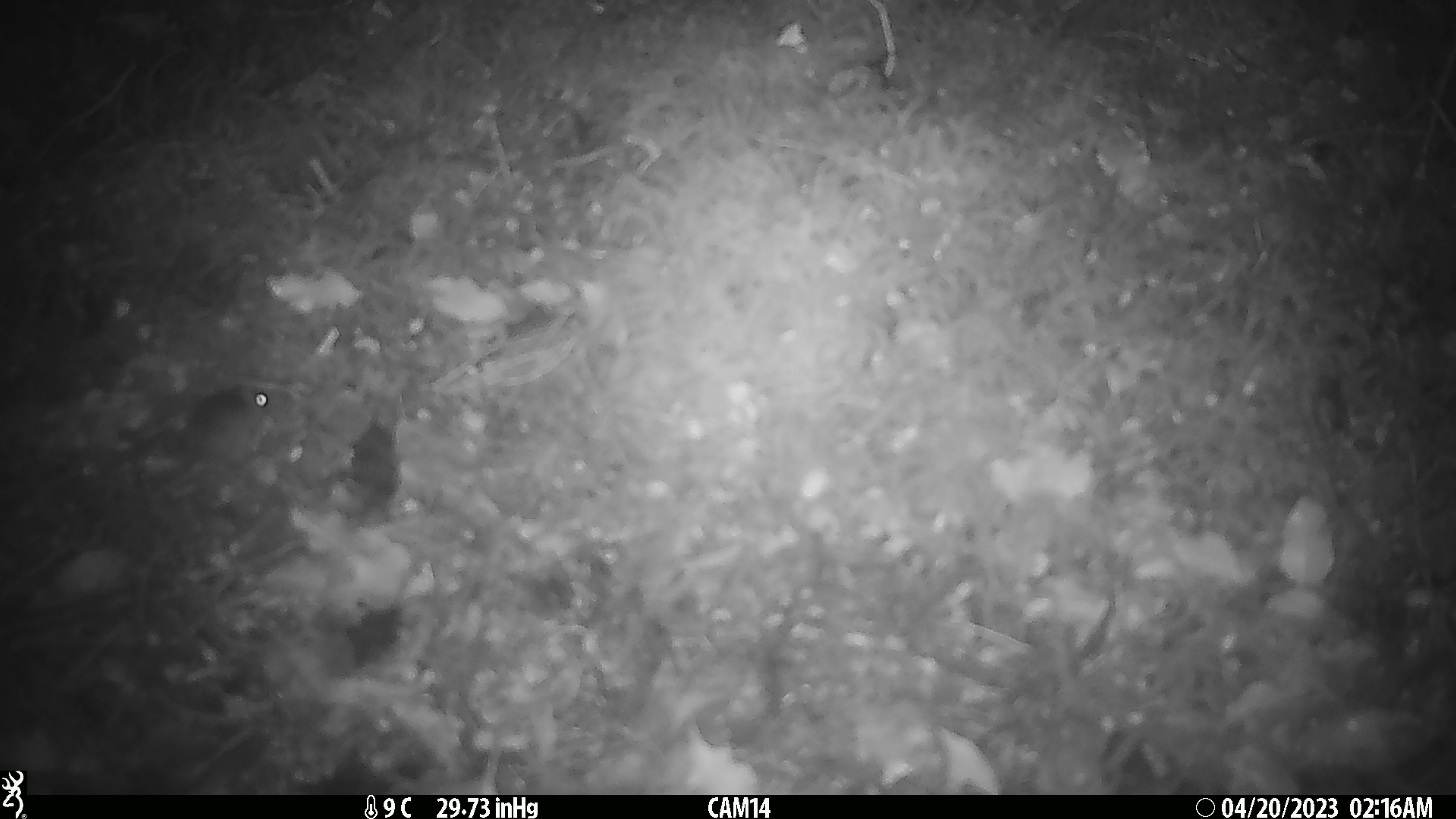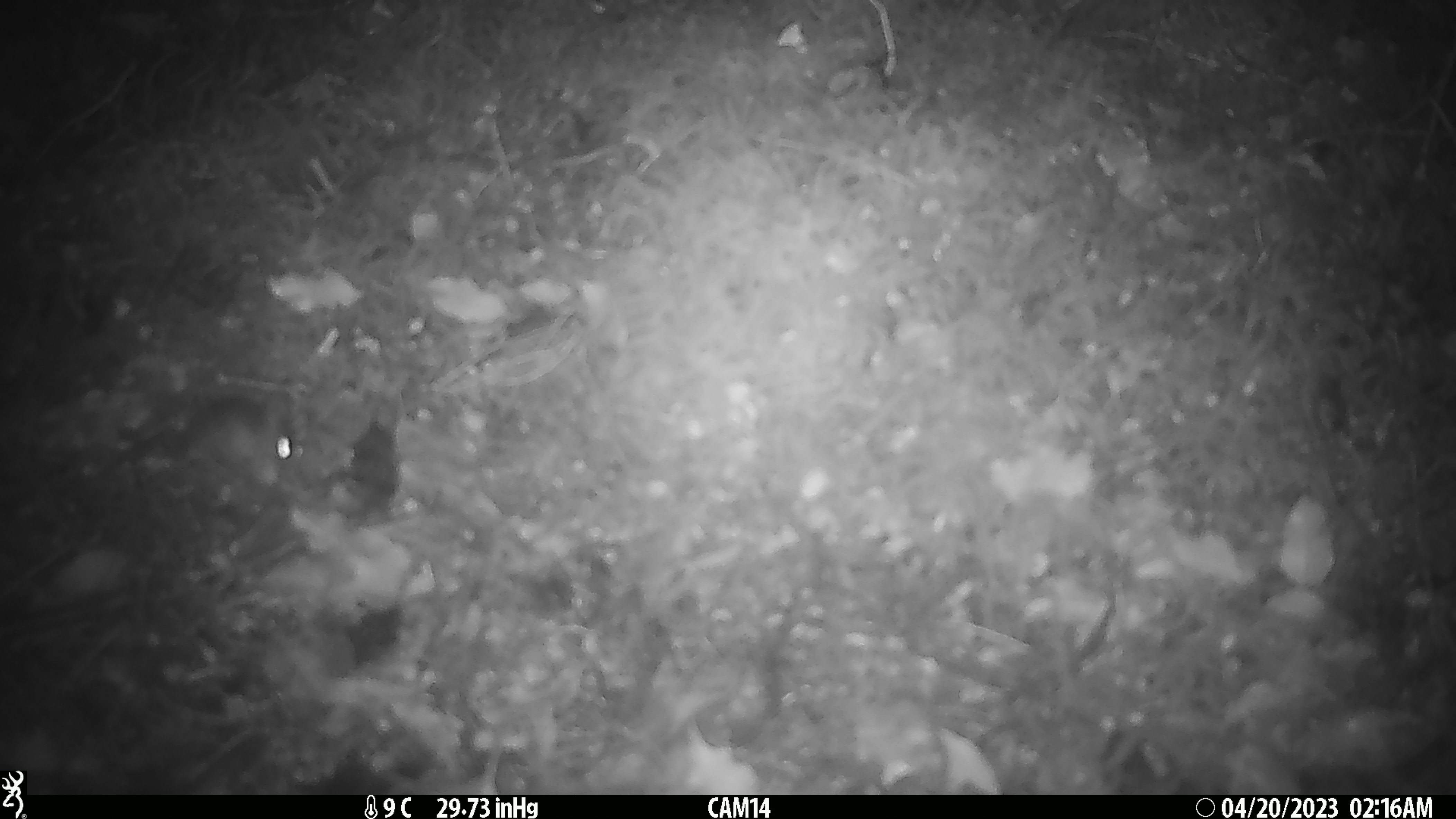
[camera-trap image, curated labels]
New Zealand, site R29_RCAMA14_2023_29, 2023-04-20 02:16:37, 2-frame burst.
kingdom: Animalia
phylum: Chordata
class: Mammalia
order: Rodentia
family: Muridae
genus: Mus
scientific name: Mus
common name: mouse